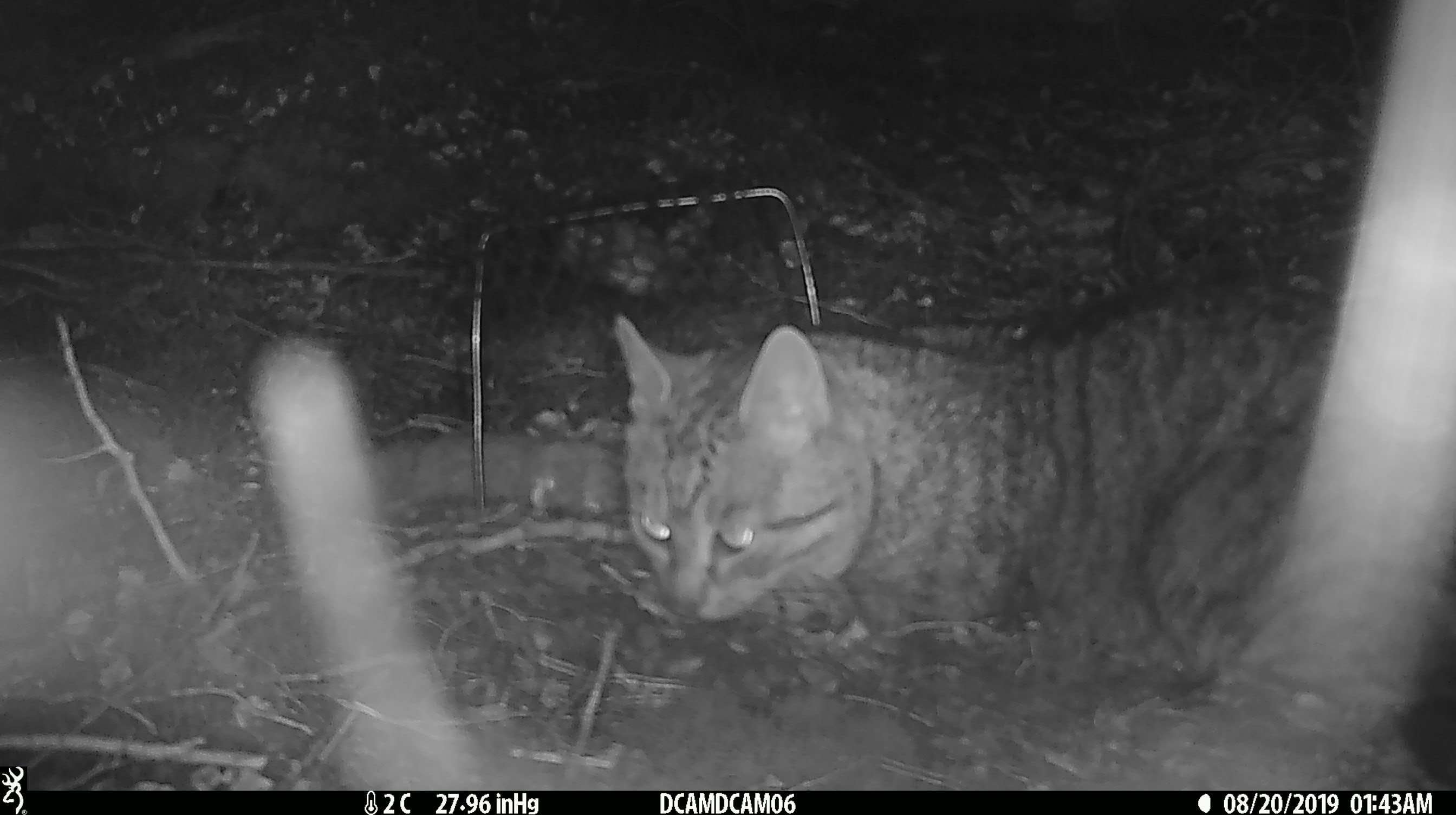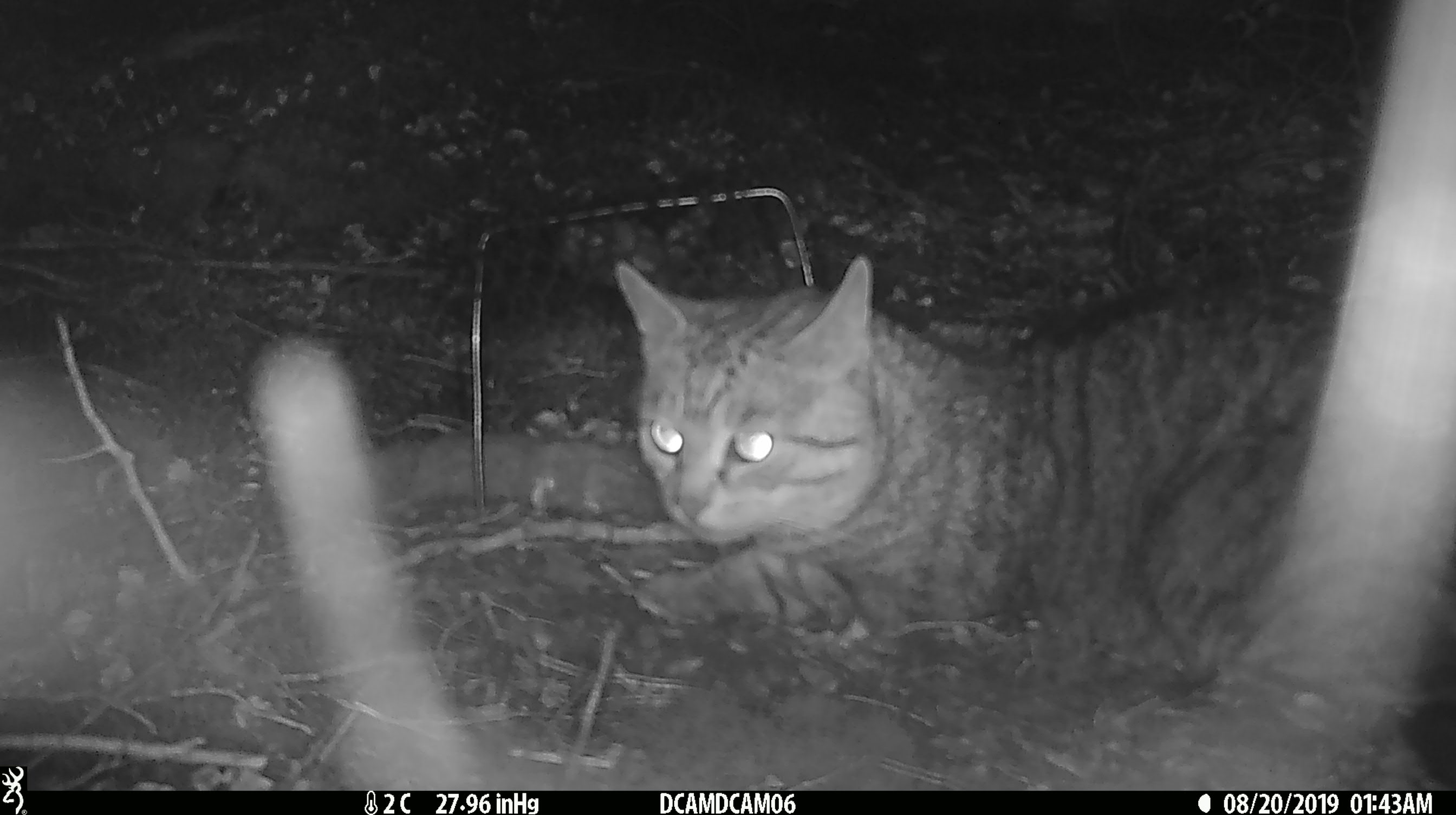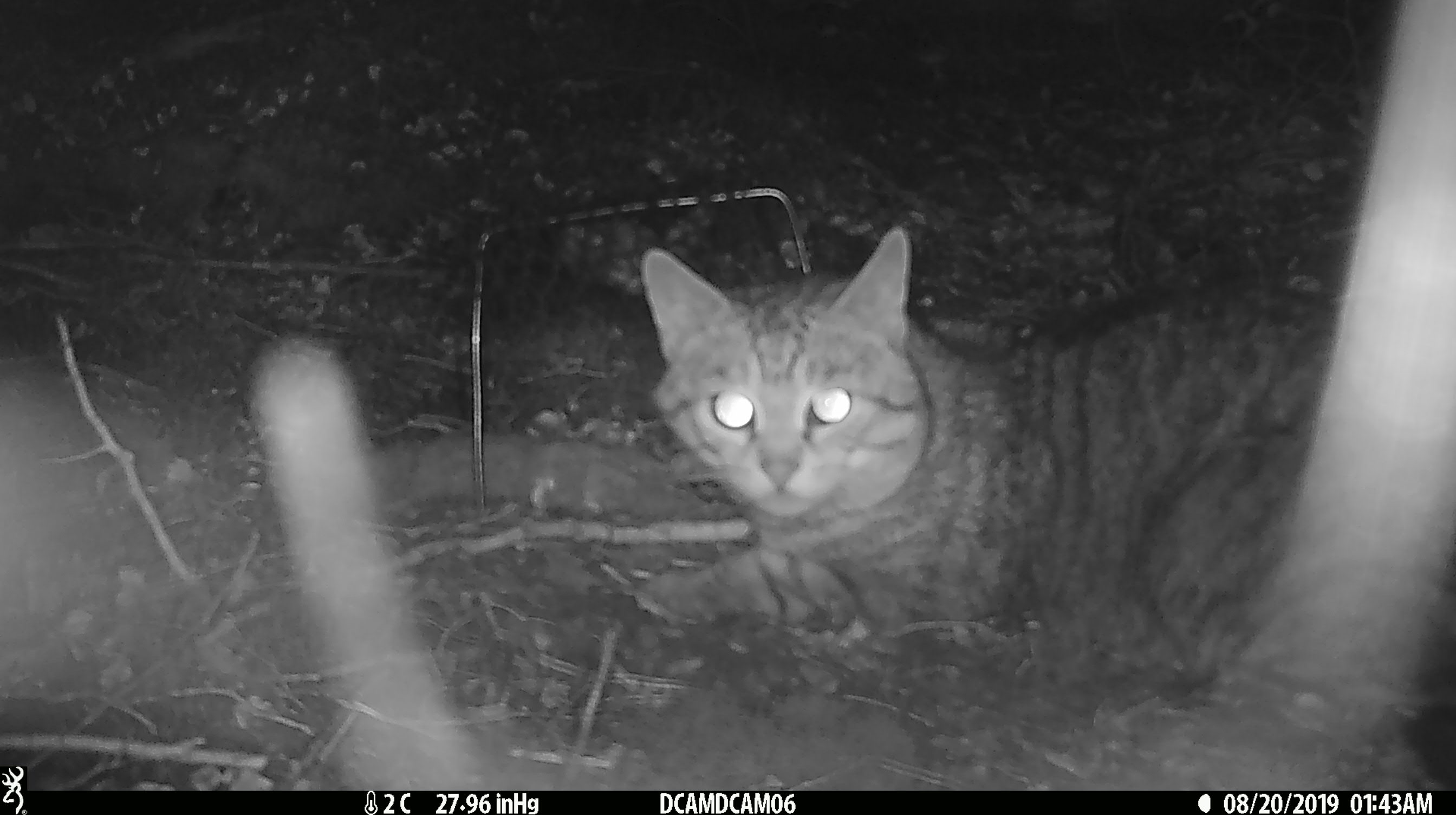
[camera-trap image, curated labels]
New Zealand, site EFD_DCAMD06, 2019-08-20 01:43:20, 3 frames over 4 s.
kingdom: Animalia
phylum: Chordata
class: Mammalia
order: Carnivora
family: Felidae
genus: Felis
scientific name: Felis catus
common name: domestic cat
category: cat